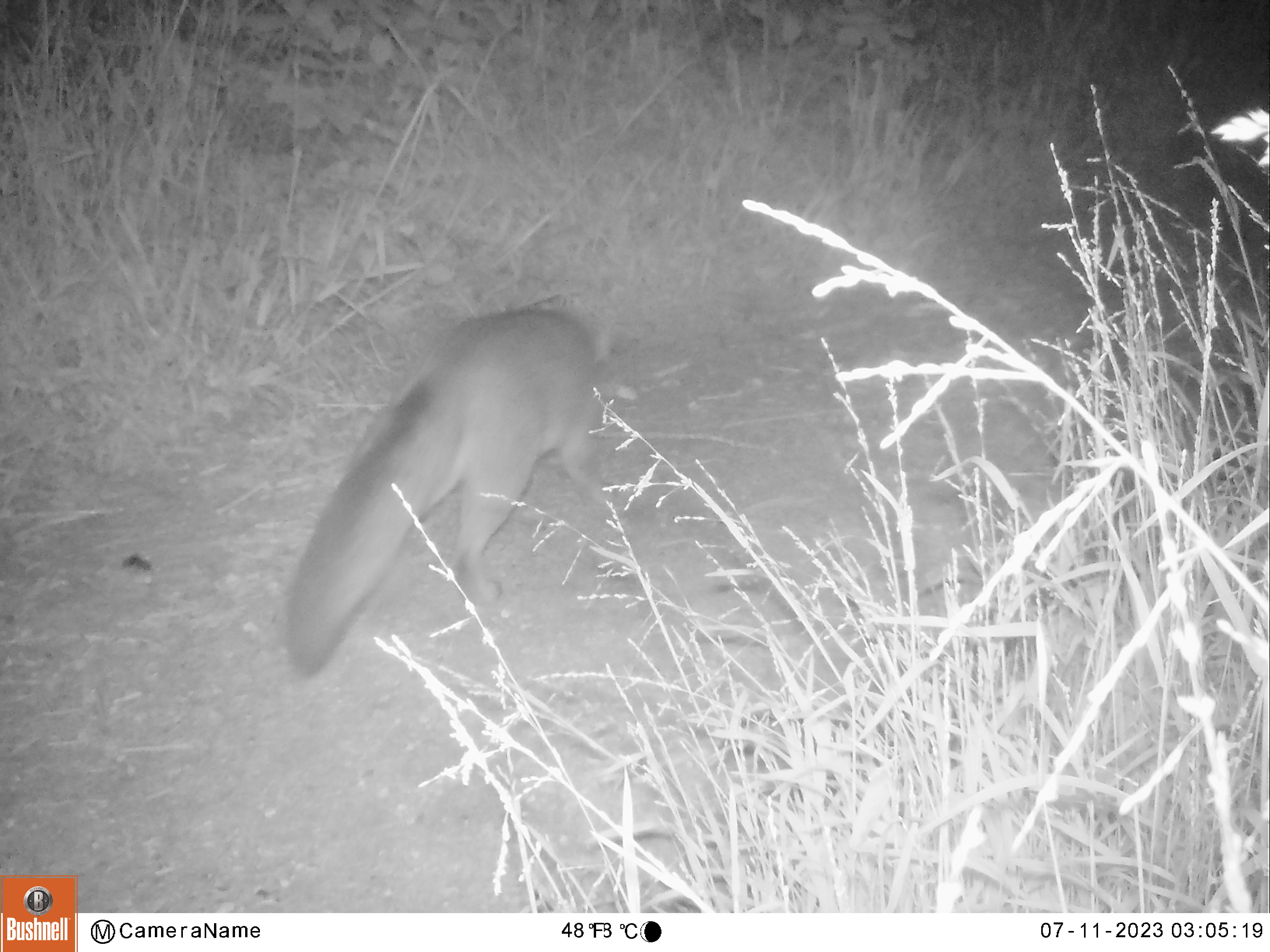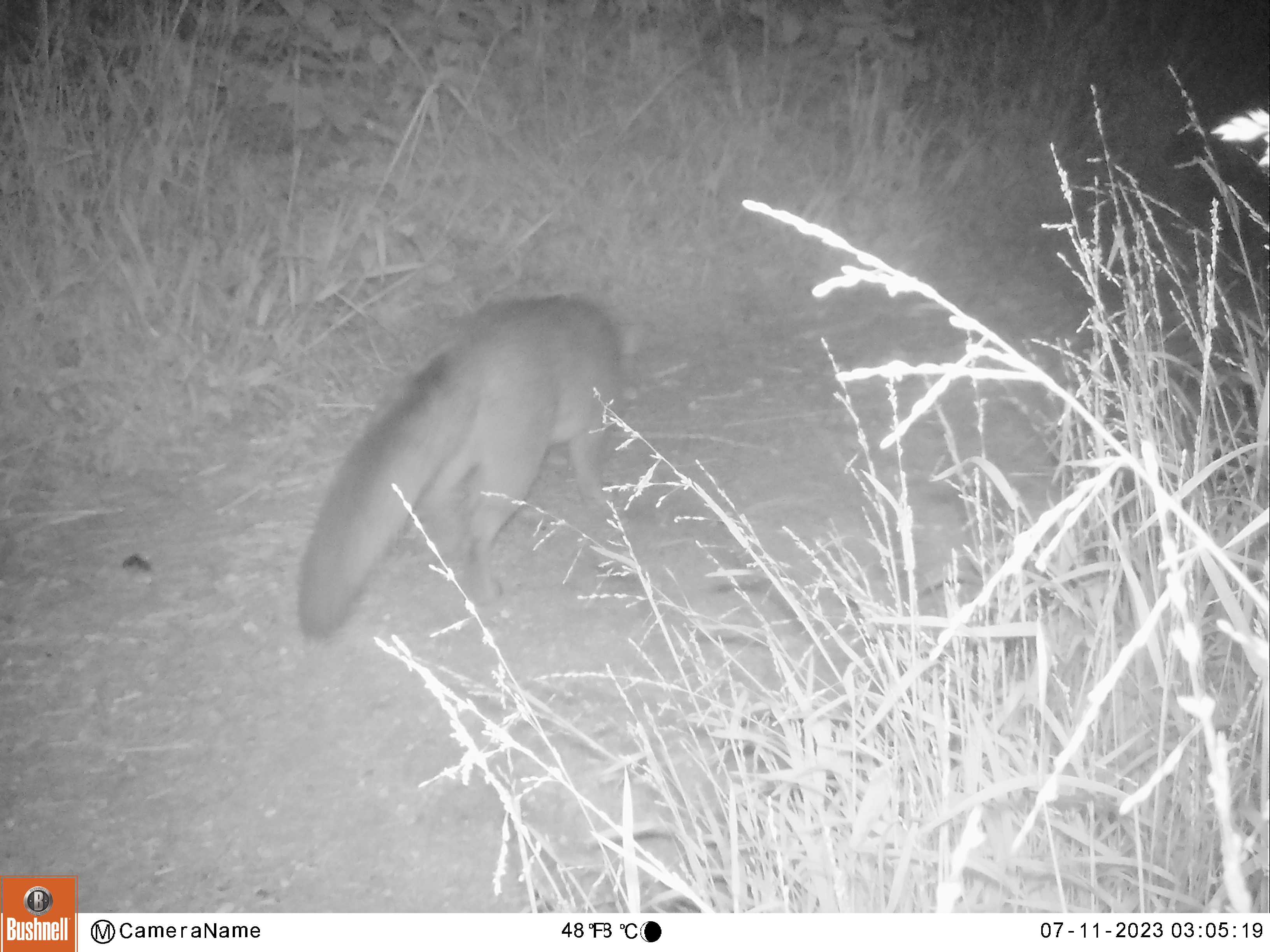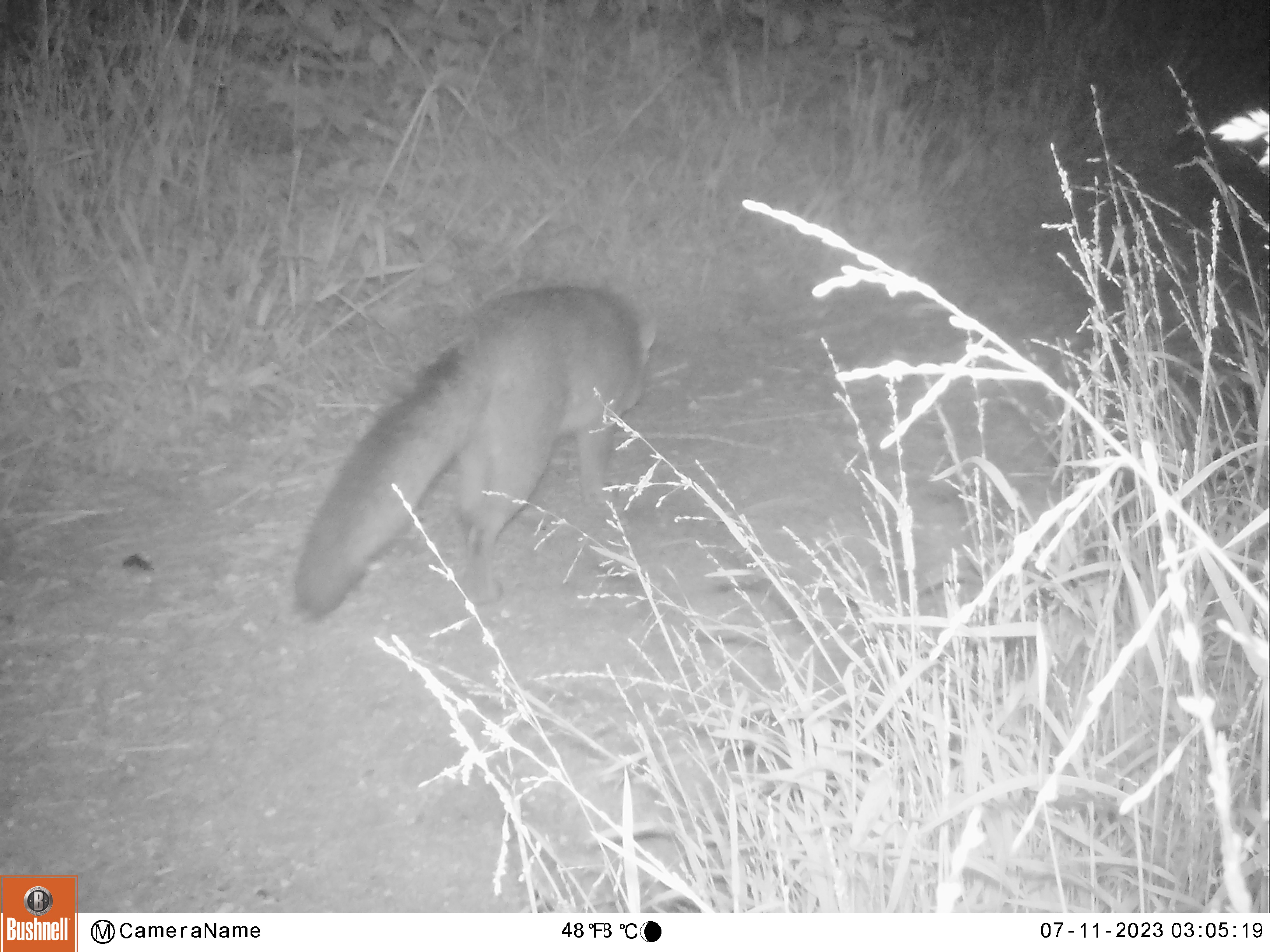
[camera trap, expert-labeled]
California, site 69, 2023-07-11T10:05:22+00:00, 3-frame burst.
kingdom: Animalia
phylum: Chordata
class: Mammalia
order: Carnivora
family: Canidae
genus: Urocyon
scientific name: Urocyon cinereoargenteus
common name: gray fox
Gray fox (Urocyon cinereoargenteus).